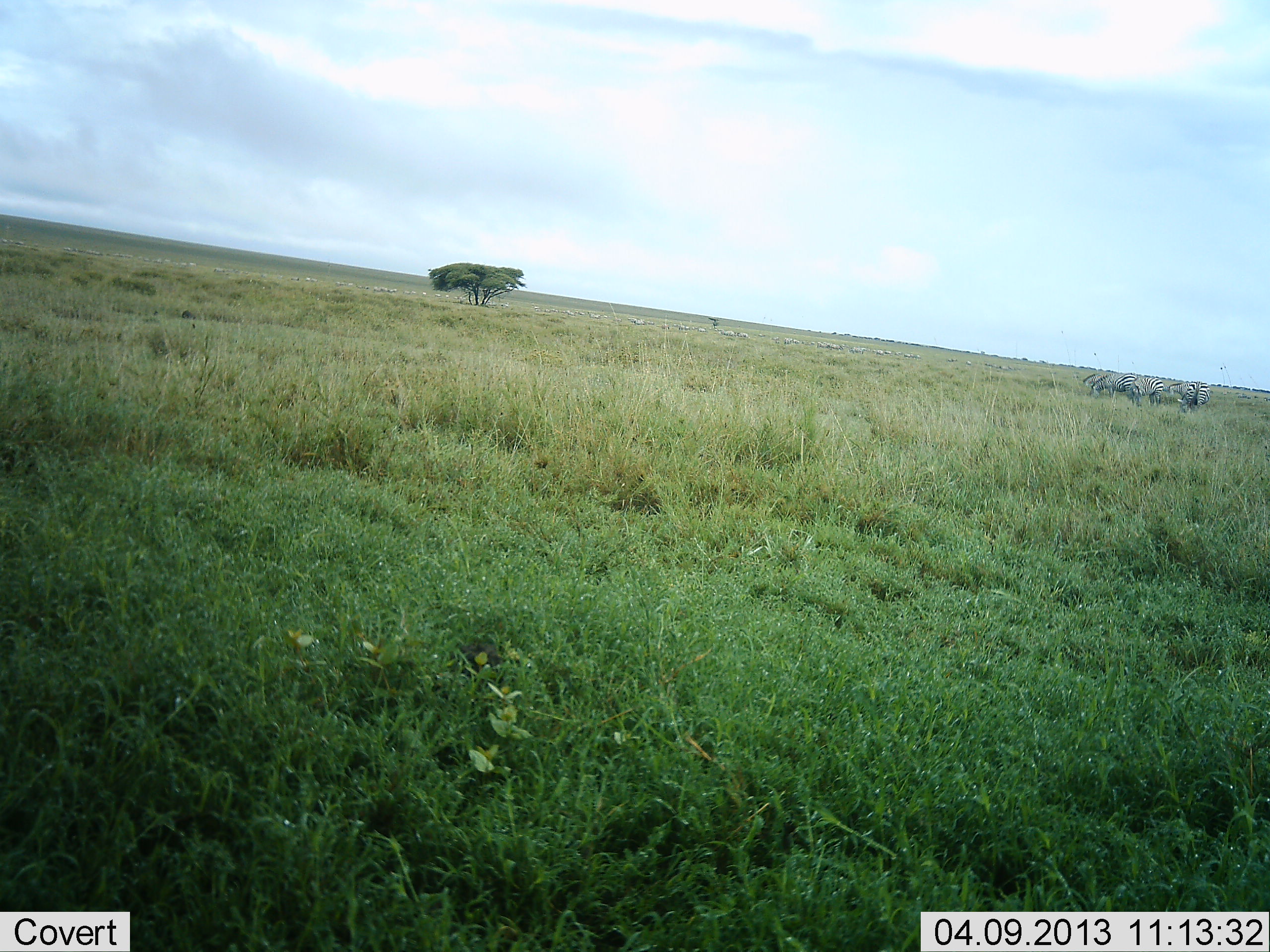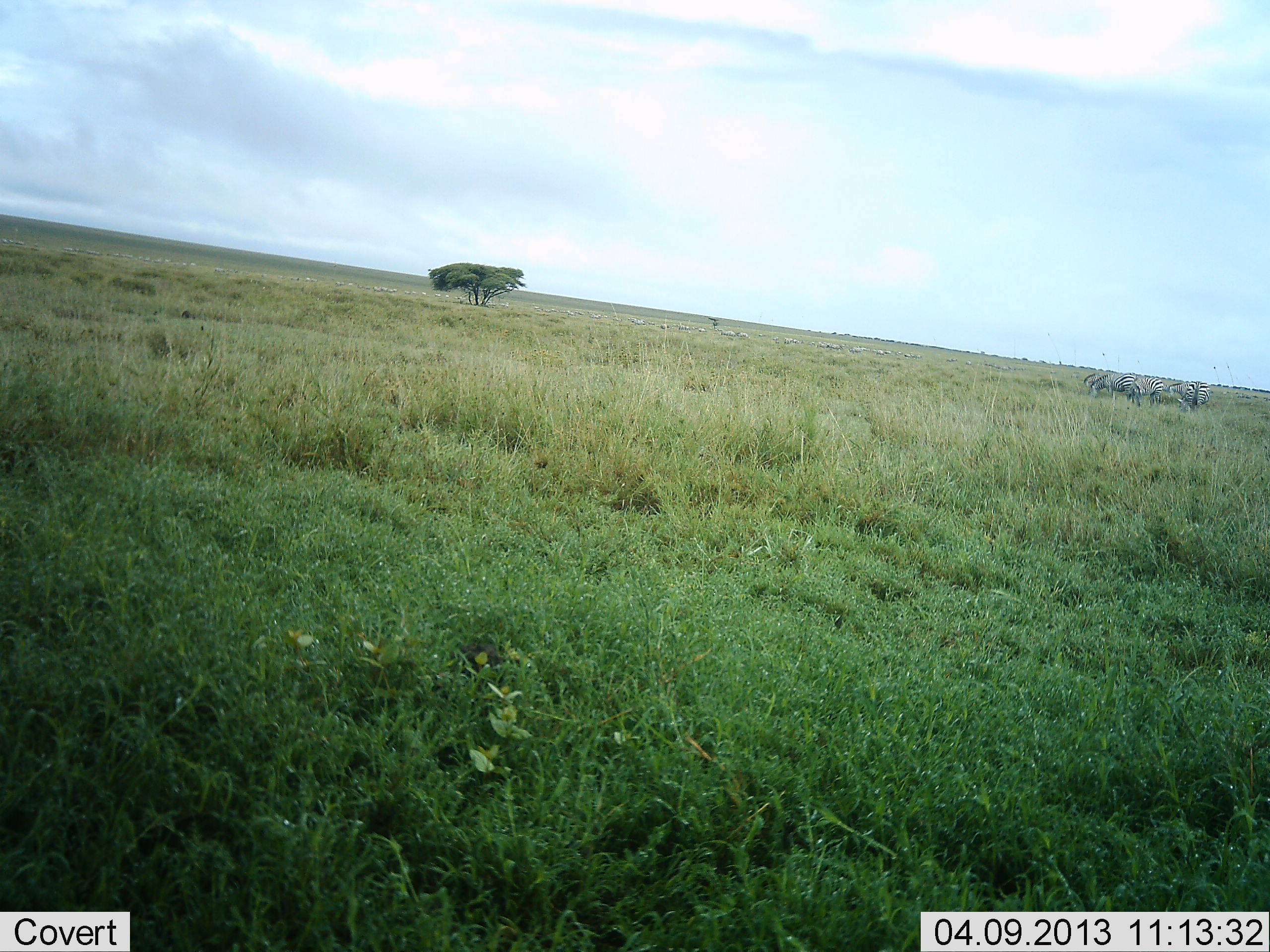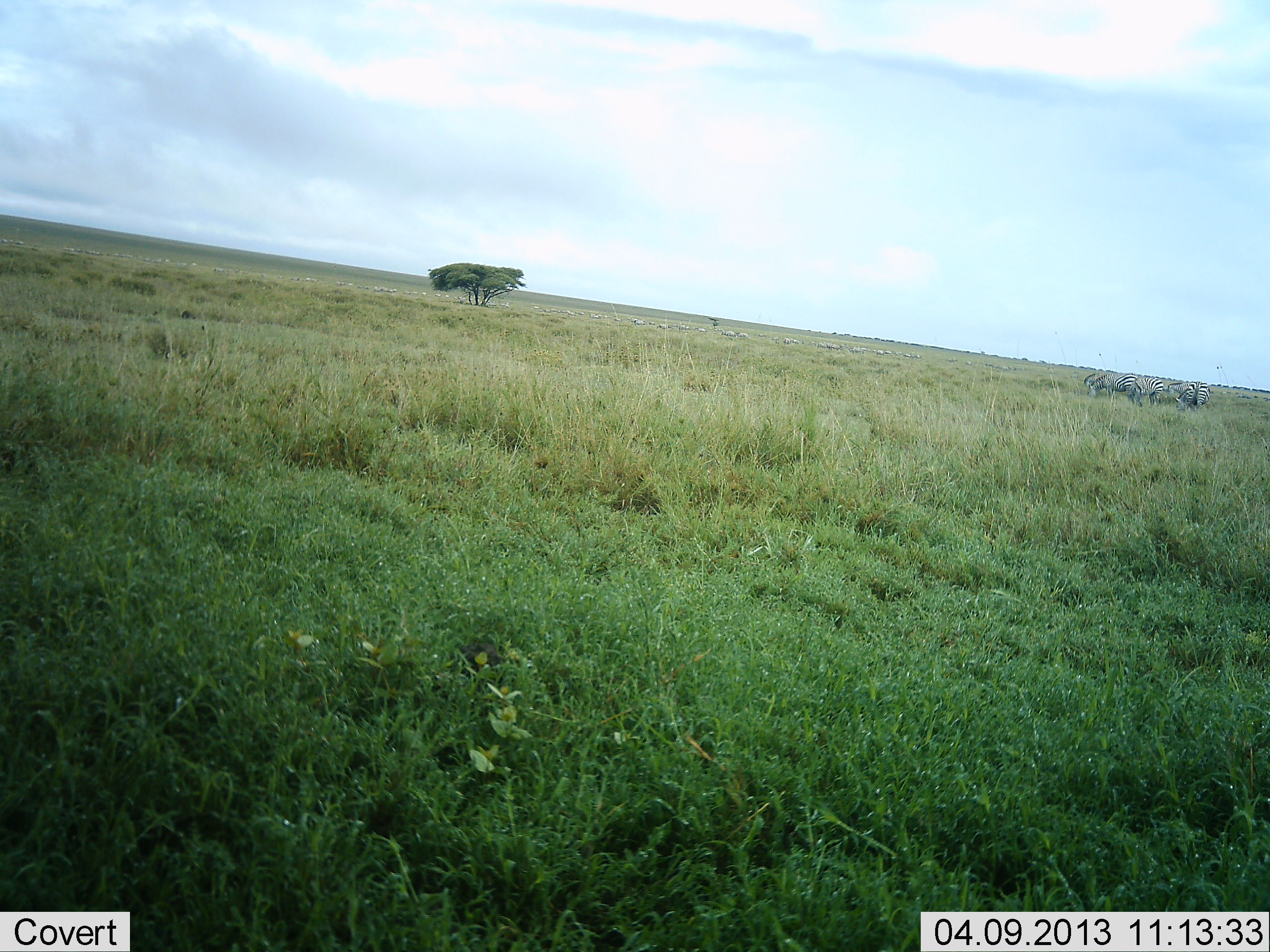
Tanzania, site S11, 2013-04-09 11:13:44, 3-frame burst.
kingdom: Animalia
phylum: Chordata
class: Mammalia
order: Perissodactyla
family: Equidae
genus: Equus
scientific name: Equus quagga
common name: plains zebra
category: zebra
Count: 4.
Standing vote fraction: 56%.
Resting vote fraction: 0%.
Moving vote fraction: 6%.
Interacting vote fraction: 0%.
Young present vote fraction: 0%.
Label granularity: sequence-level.